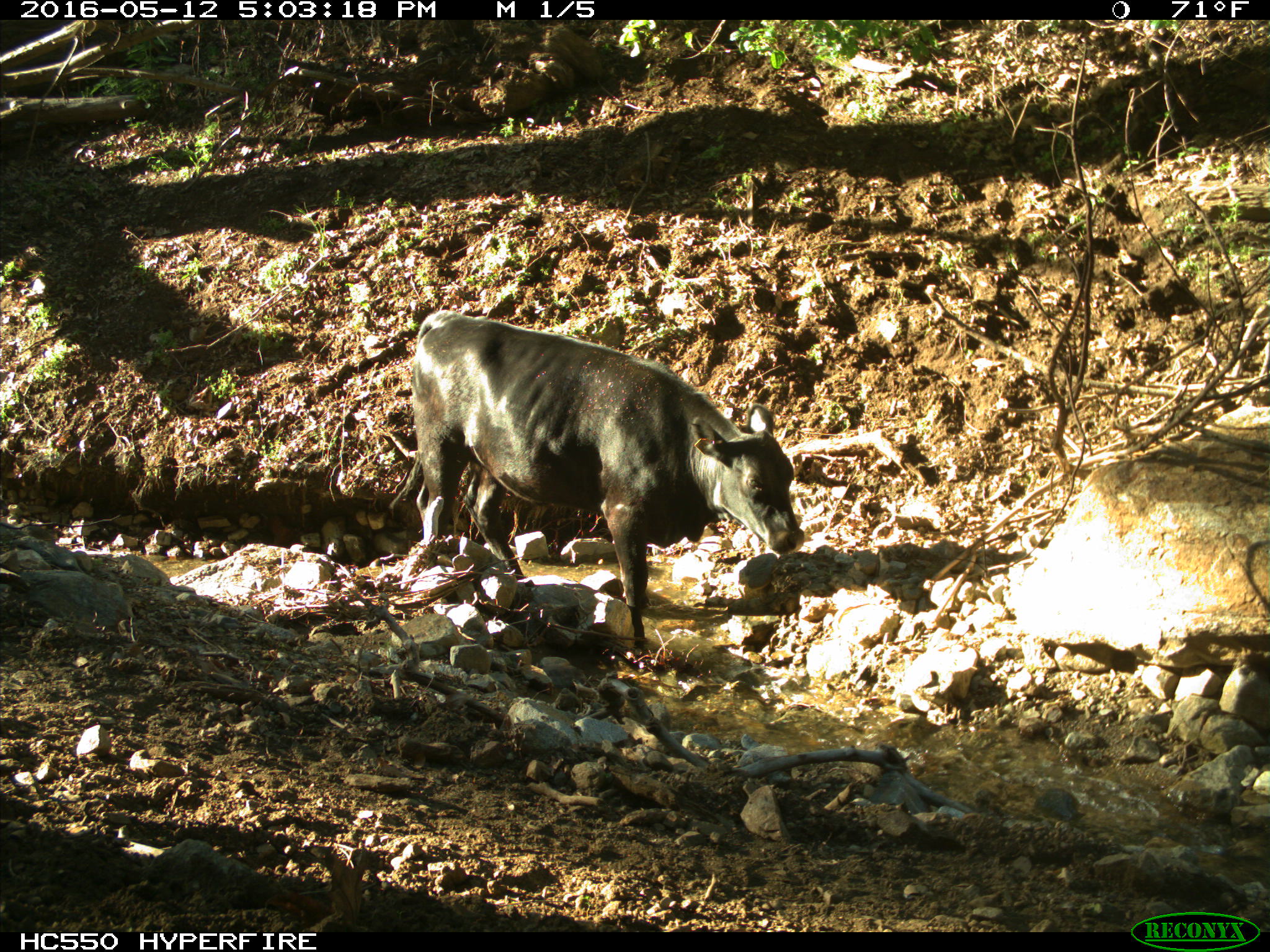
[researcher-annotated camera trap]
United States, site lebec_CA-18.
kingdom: Animalia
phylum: Chordata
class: Mammalia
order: Artiodactyla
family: Bovidae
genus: Bos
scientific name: Bos taurus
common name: domestic cow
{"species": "Bos taurus (domestic cow)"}